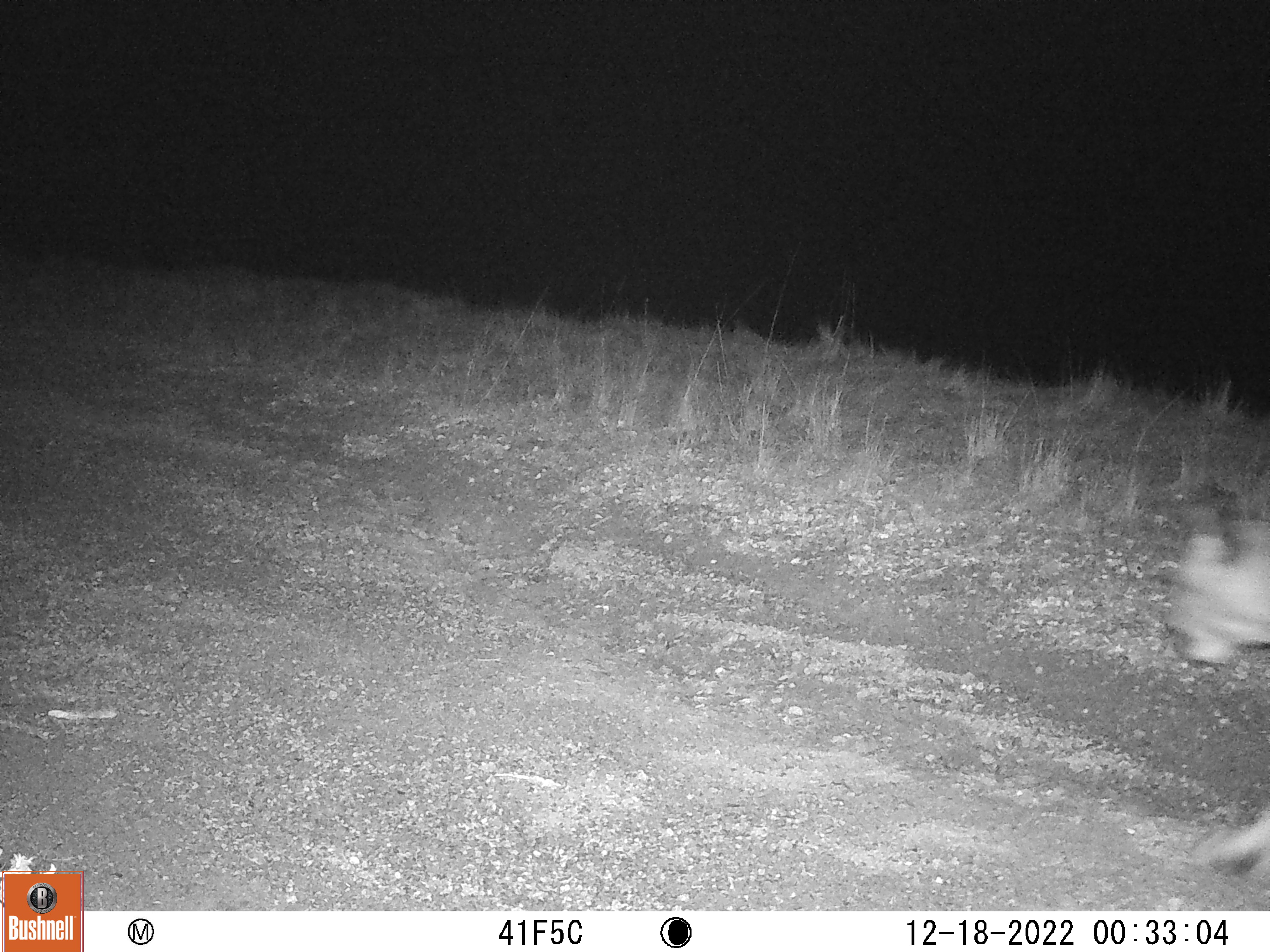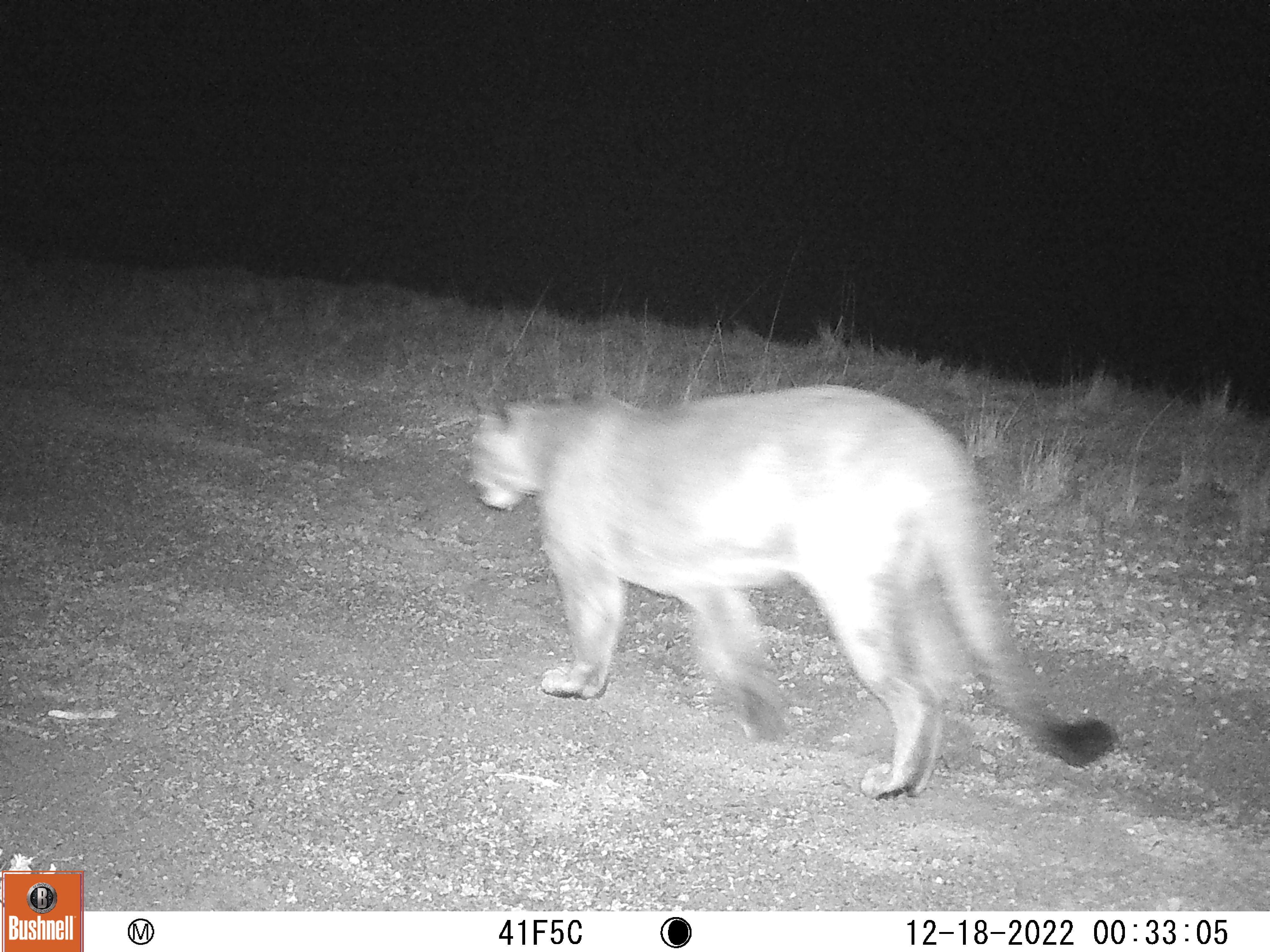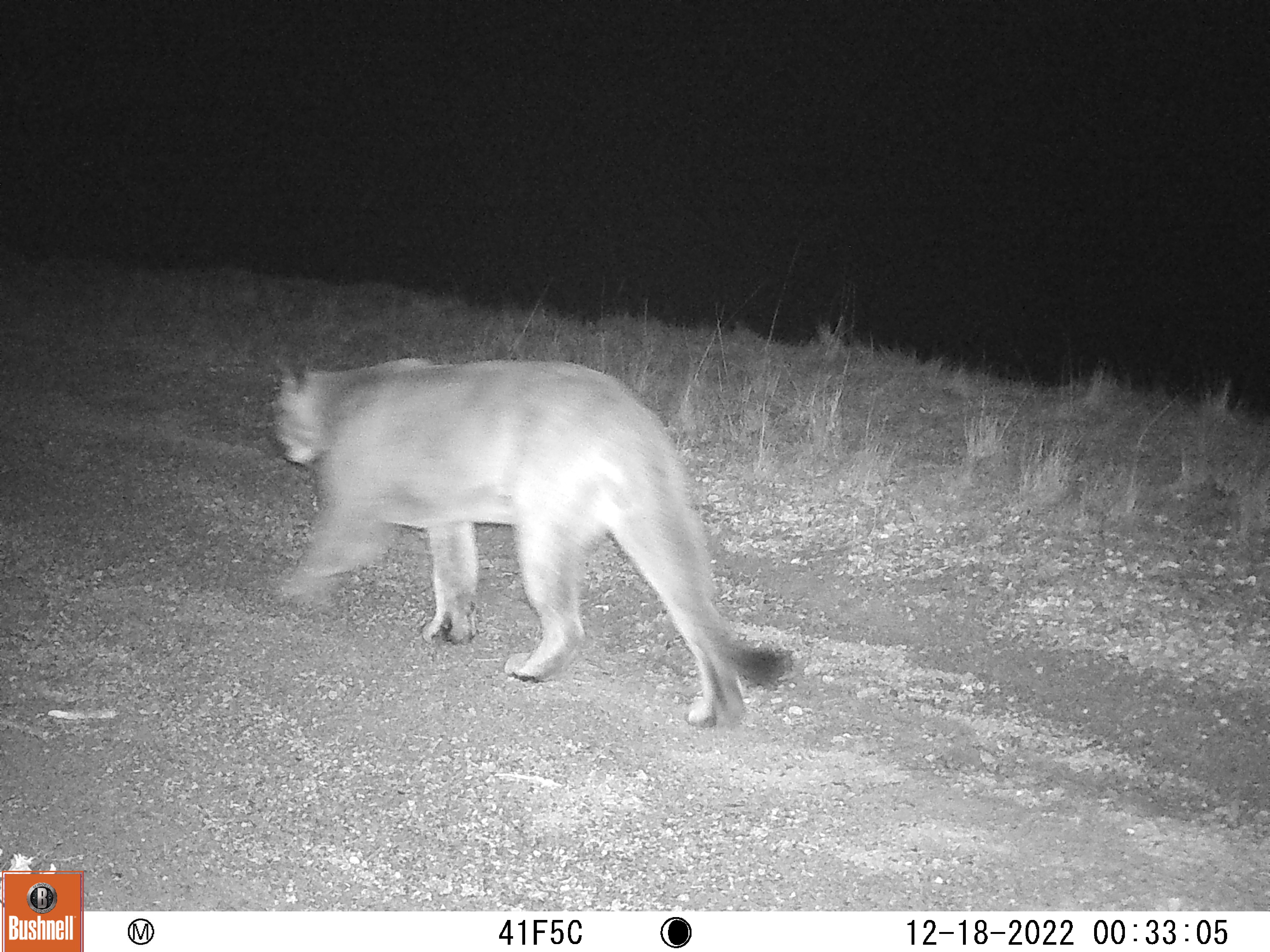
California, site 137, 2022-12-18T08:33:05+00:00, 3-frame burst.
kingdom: Animalia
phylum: Chordata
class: Mammalia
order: Carnivora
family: Felidae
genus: Puma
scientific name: Puma concolor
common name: puma